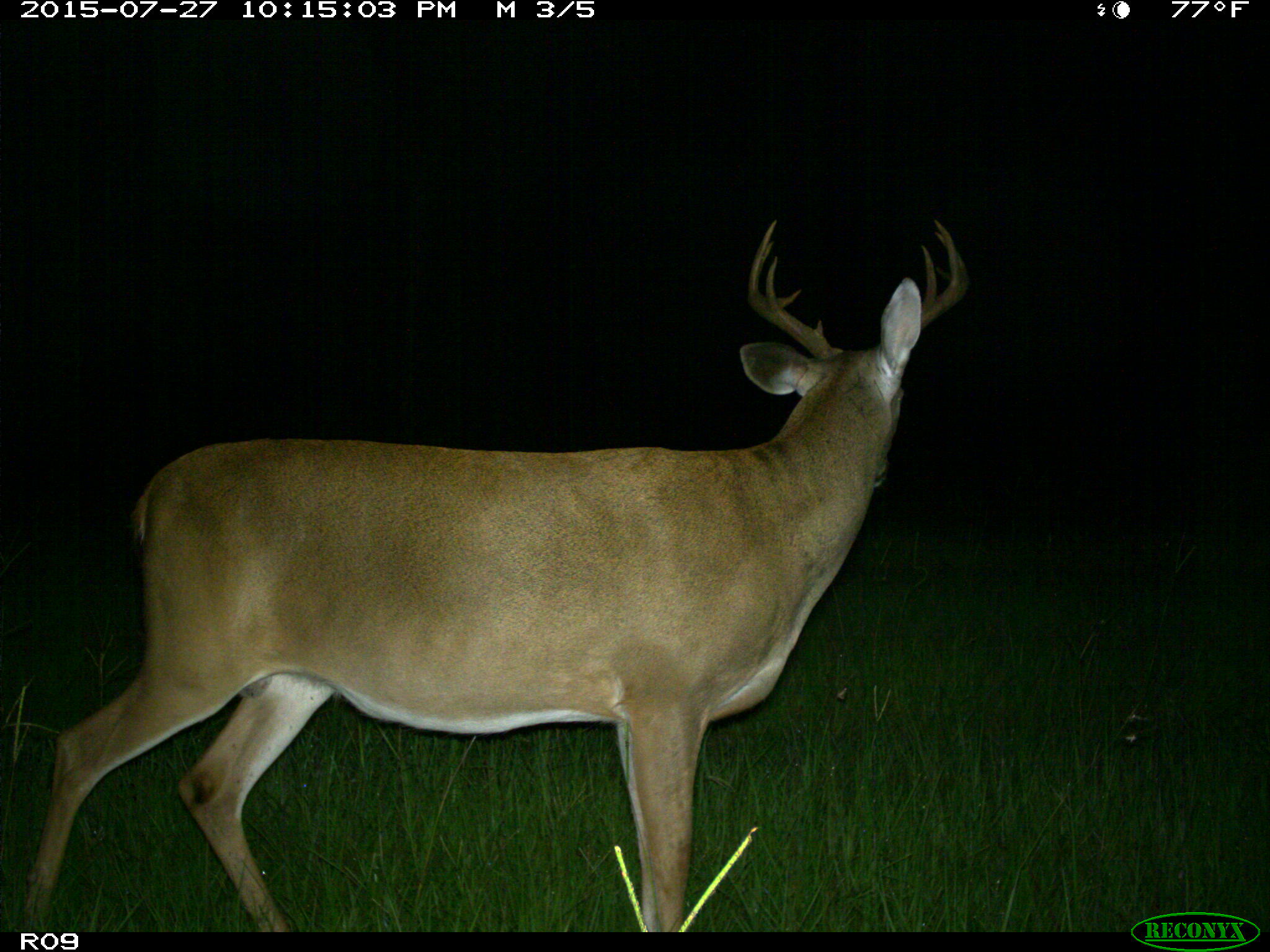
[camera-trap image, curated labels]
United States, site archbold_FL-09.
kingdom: Animalia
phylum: Chordata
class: Mammalia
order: Artiodactyla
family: Cervidae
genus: Odocoileus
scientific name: Odocoileus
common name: deer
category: unidentified deer